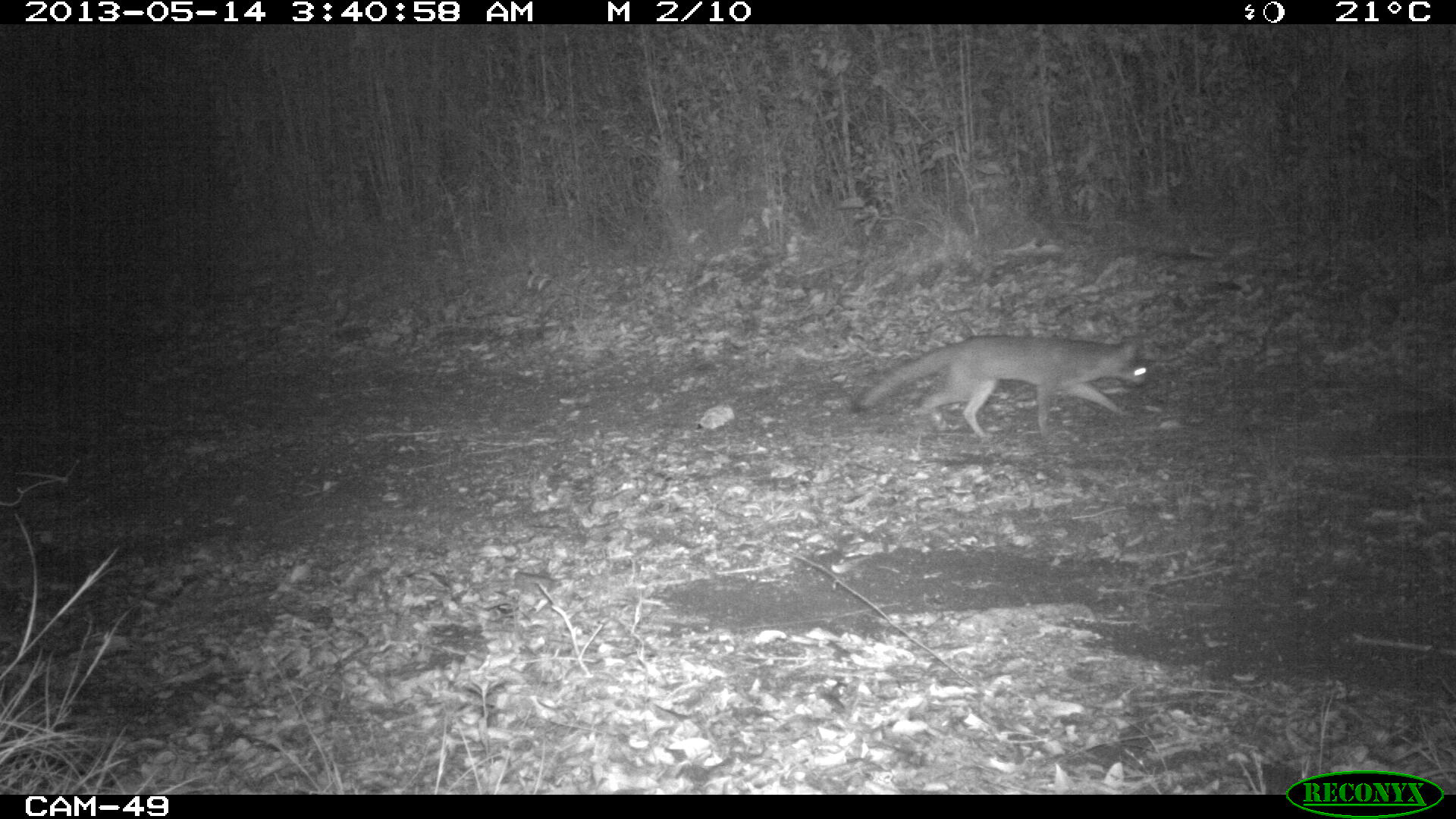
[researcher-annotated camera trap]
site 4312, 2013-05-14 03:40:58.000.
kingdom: Animalia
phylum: Chordata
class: Mammalia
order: Carnivora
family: Canidae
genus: Urocyon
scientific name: Urocyon cinereoargenteus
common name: gray fox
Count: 1.